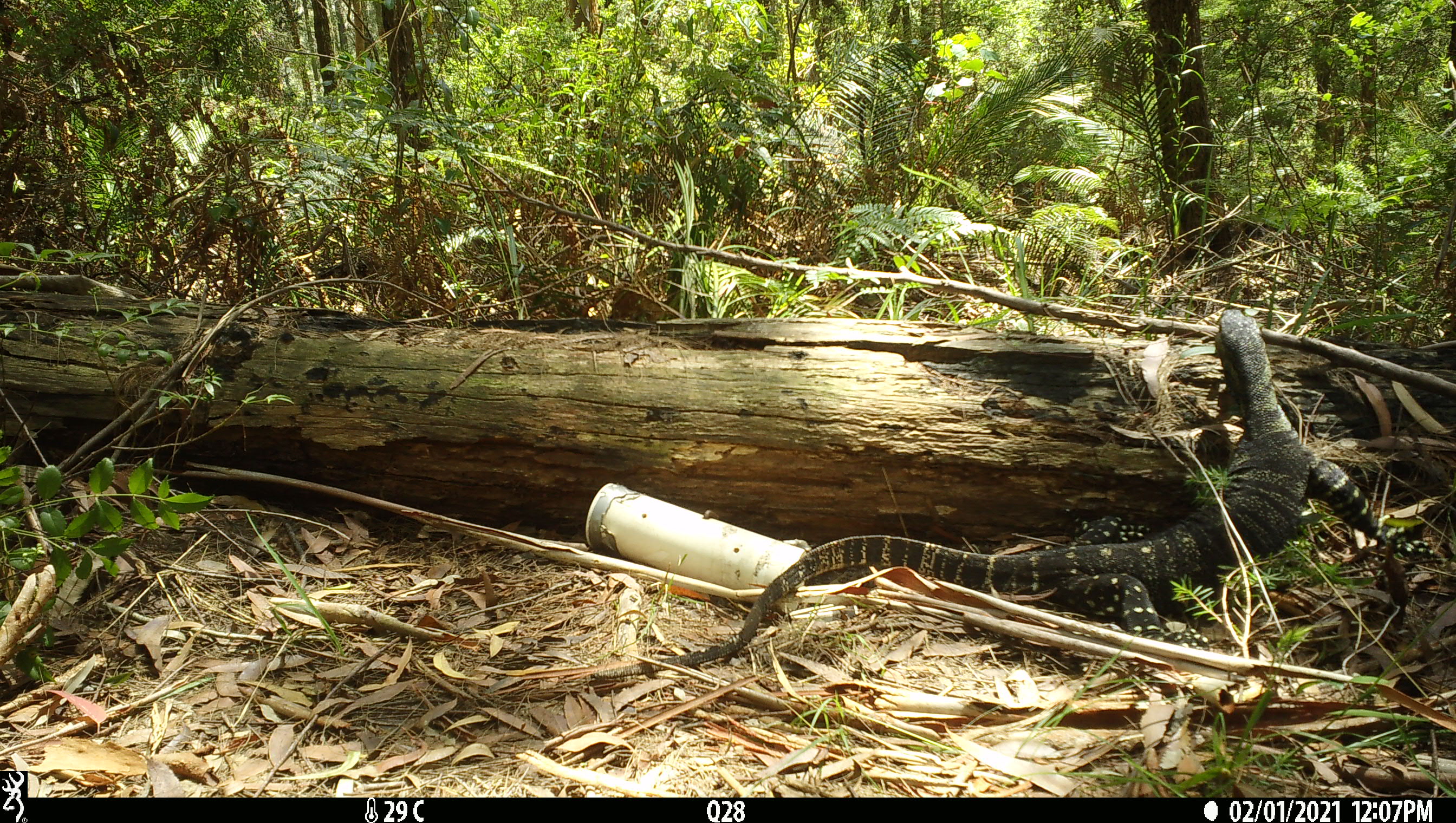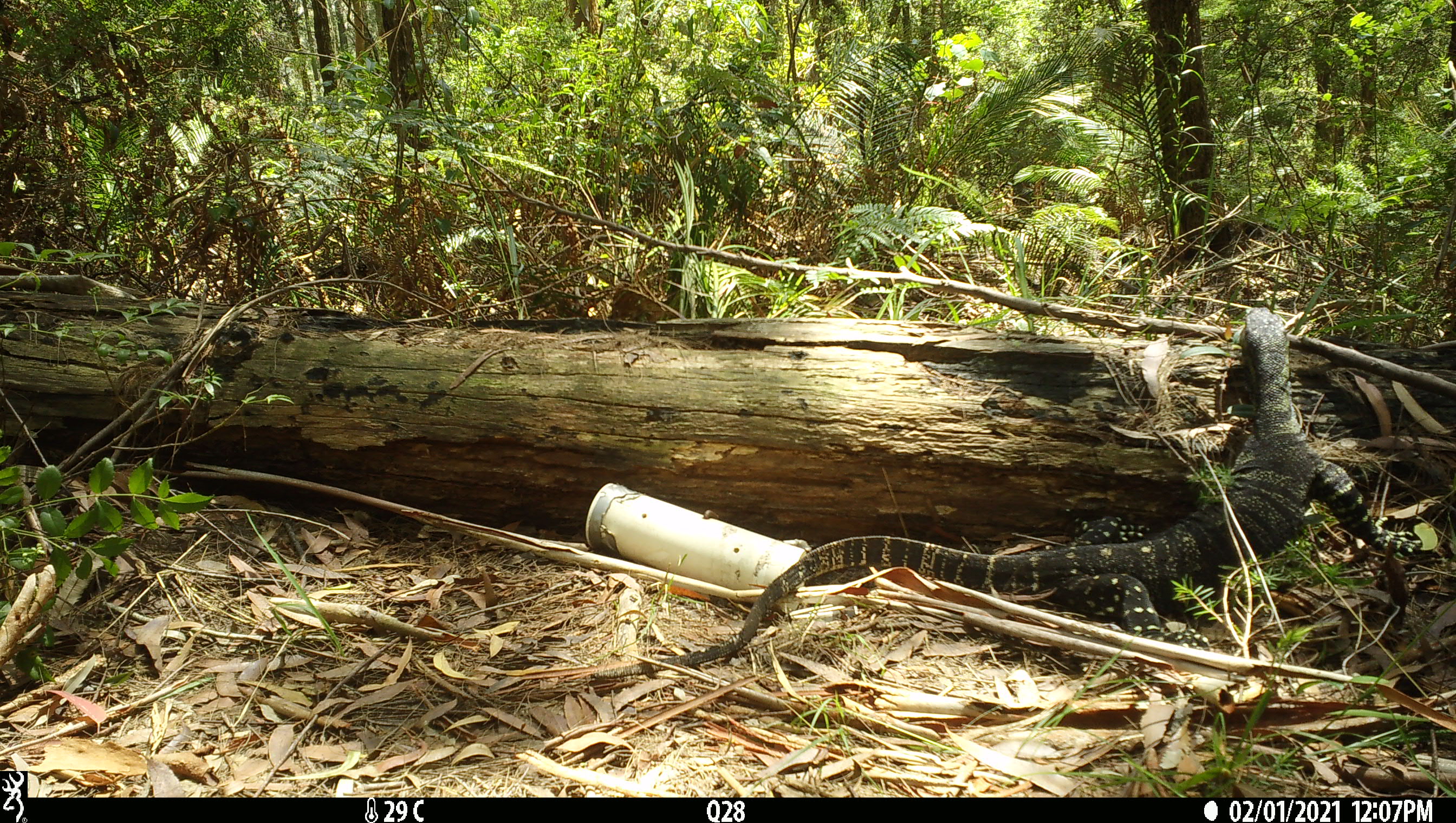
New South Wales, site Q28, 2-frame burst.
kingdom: Animalia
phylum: Chordata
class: Reptilia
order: Squamata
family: Varanidae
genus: Varanus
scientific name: Varanus varius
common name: lace monitor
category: goanna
Goanna (lace monitor) (Varanus varius).